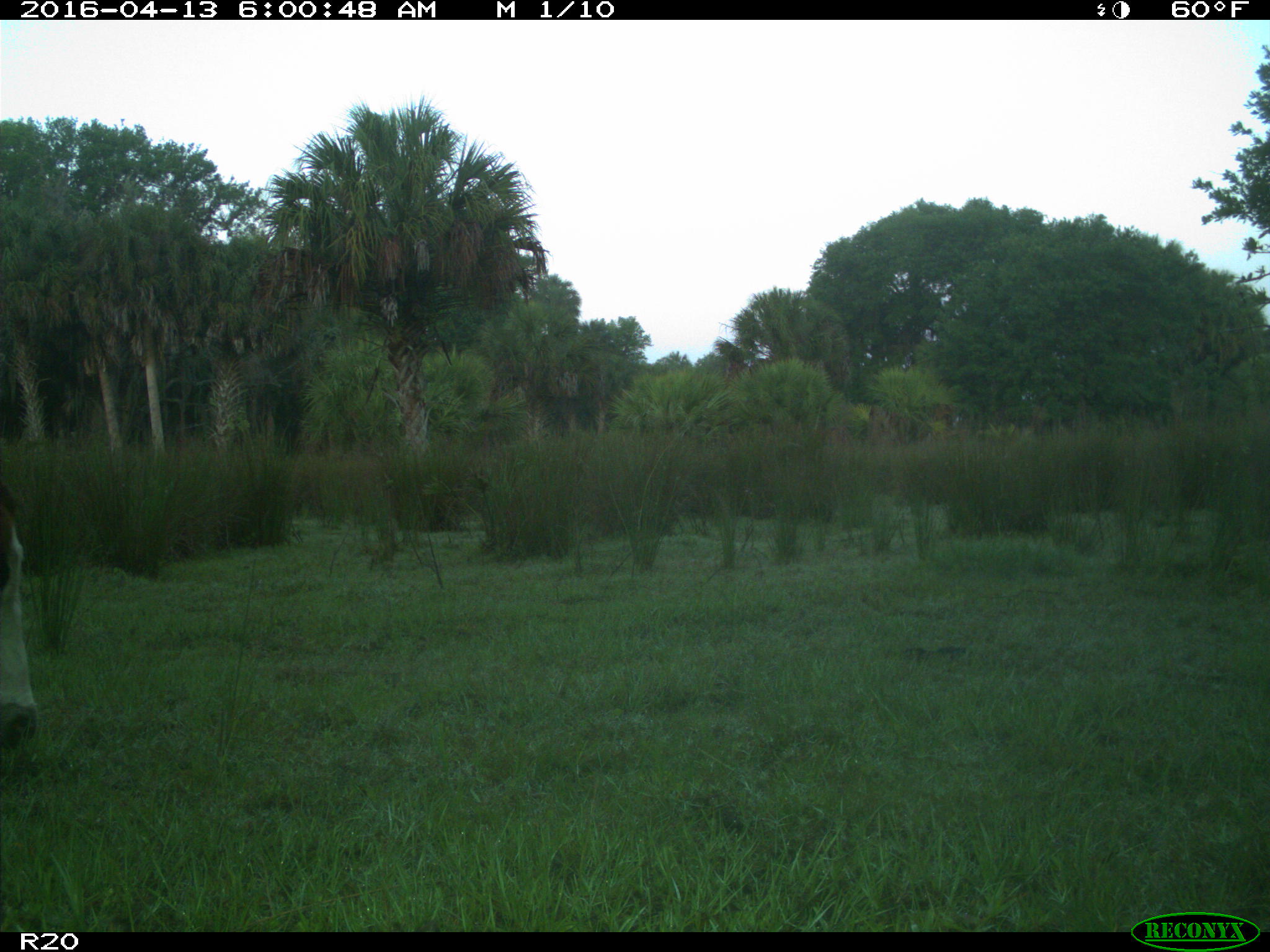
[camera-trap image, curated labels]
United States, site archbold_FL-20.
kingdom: Animalia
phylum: Chordata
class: Mammalia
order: Artiodactyla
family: Bovidae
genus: Bos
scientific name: Bos taurus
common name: domestic cow